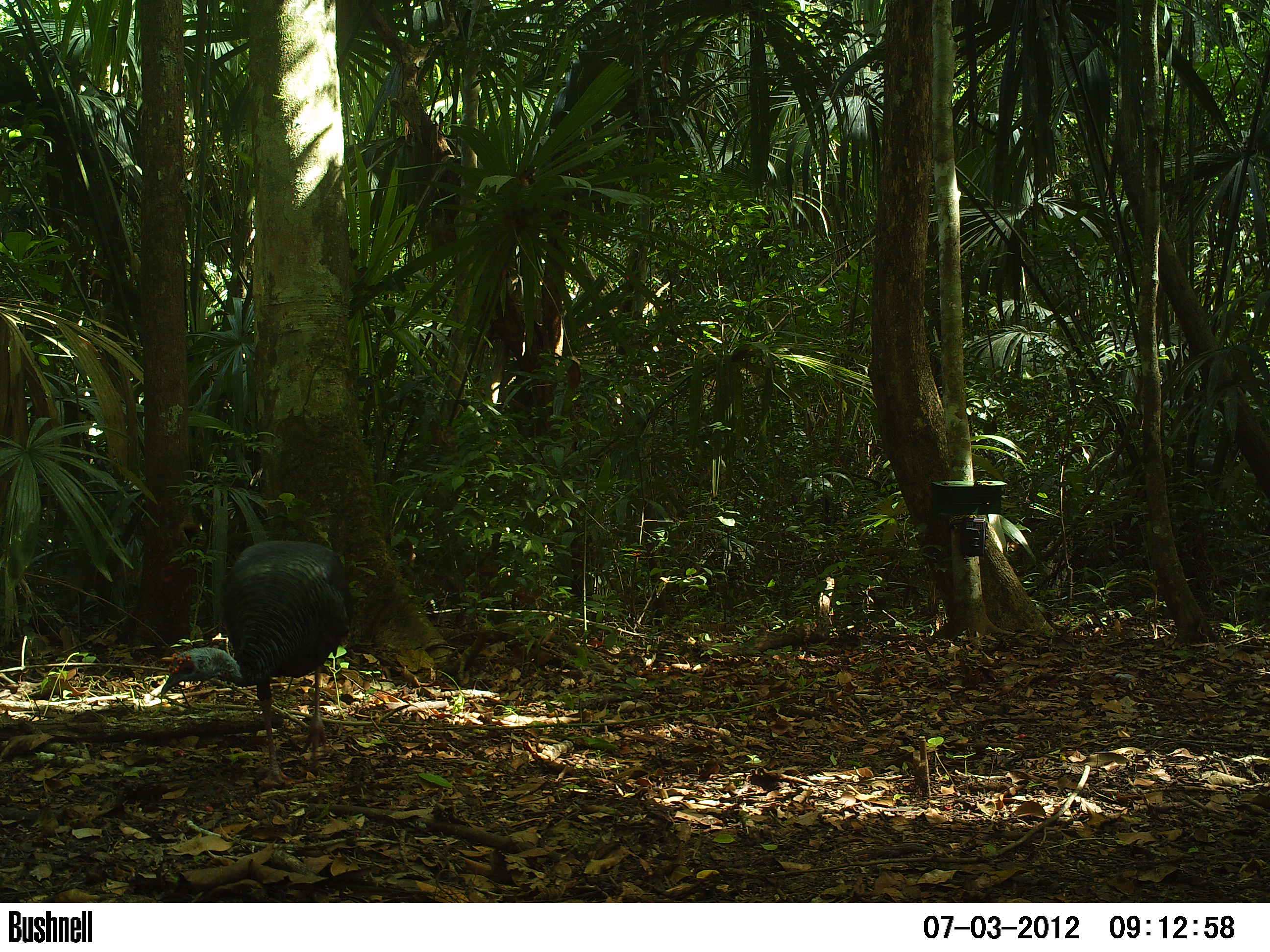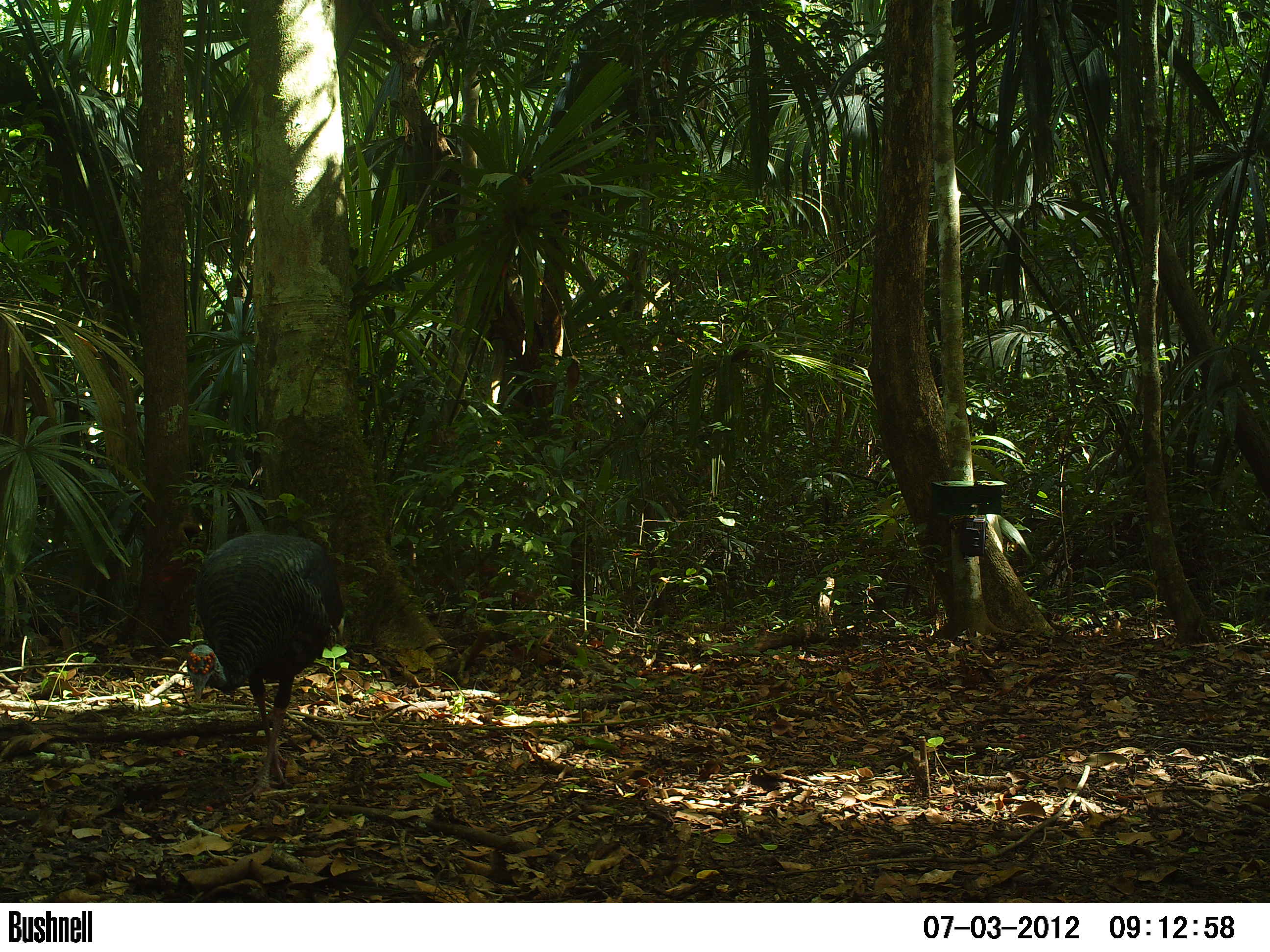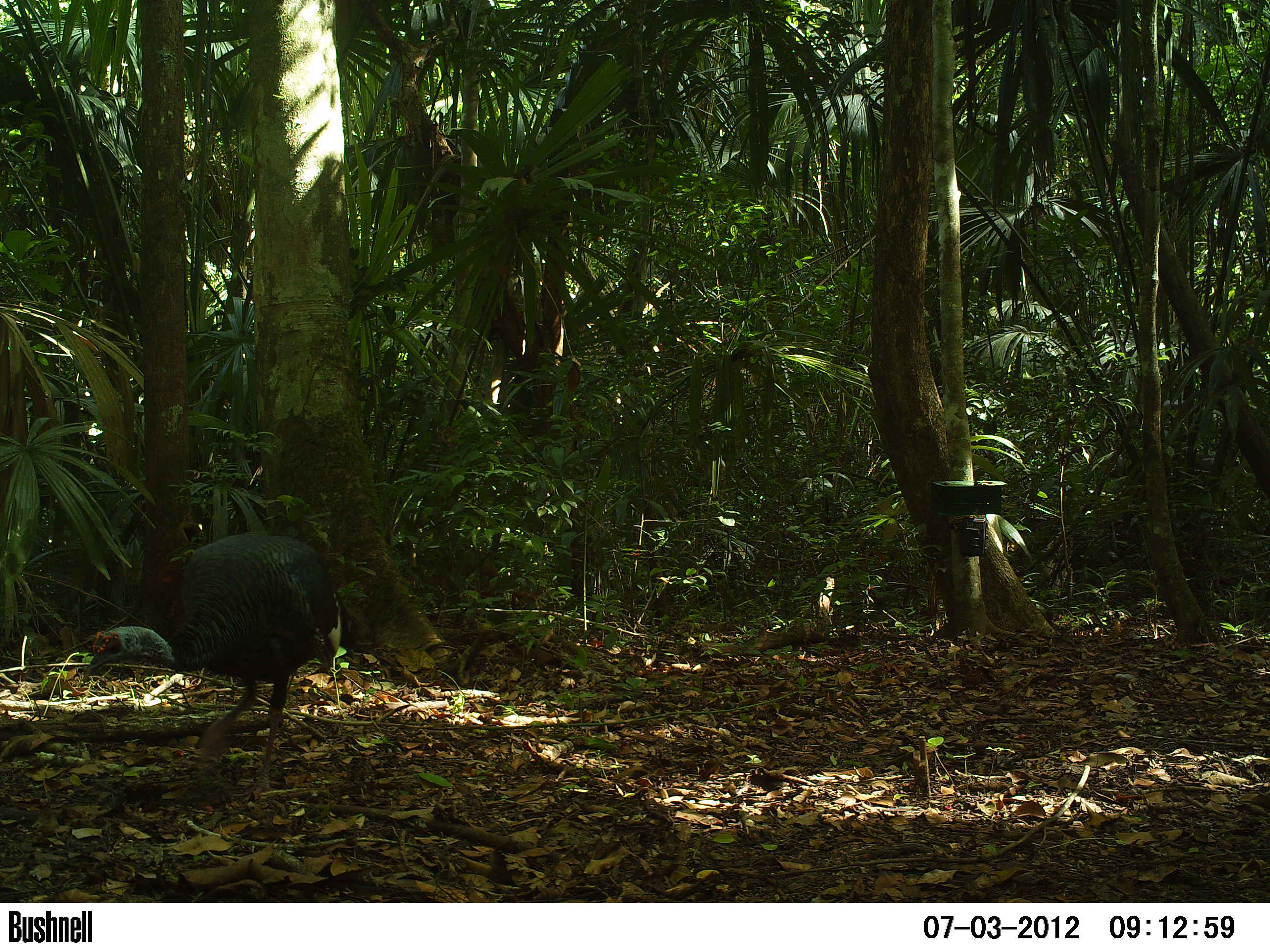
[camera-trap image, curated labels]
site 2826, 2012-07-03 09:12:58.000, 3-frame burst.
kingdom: Animalia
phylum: Chordata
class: Aves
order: Galliformes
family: Phasianidae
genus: Meleagris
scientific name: Meleagris ocellata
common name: ocellated turkey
Meleagris ocellata (ocellated turkey), count 1, age adult.